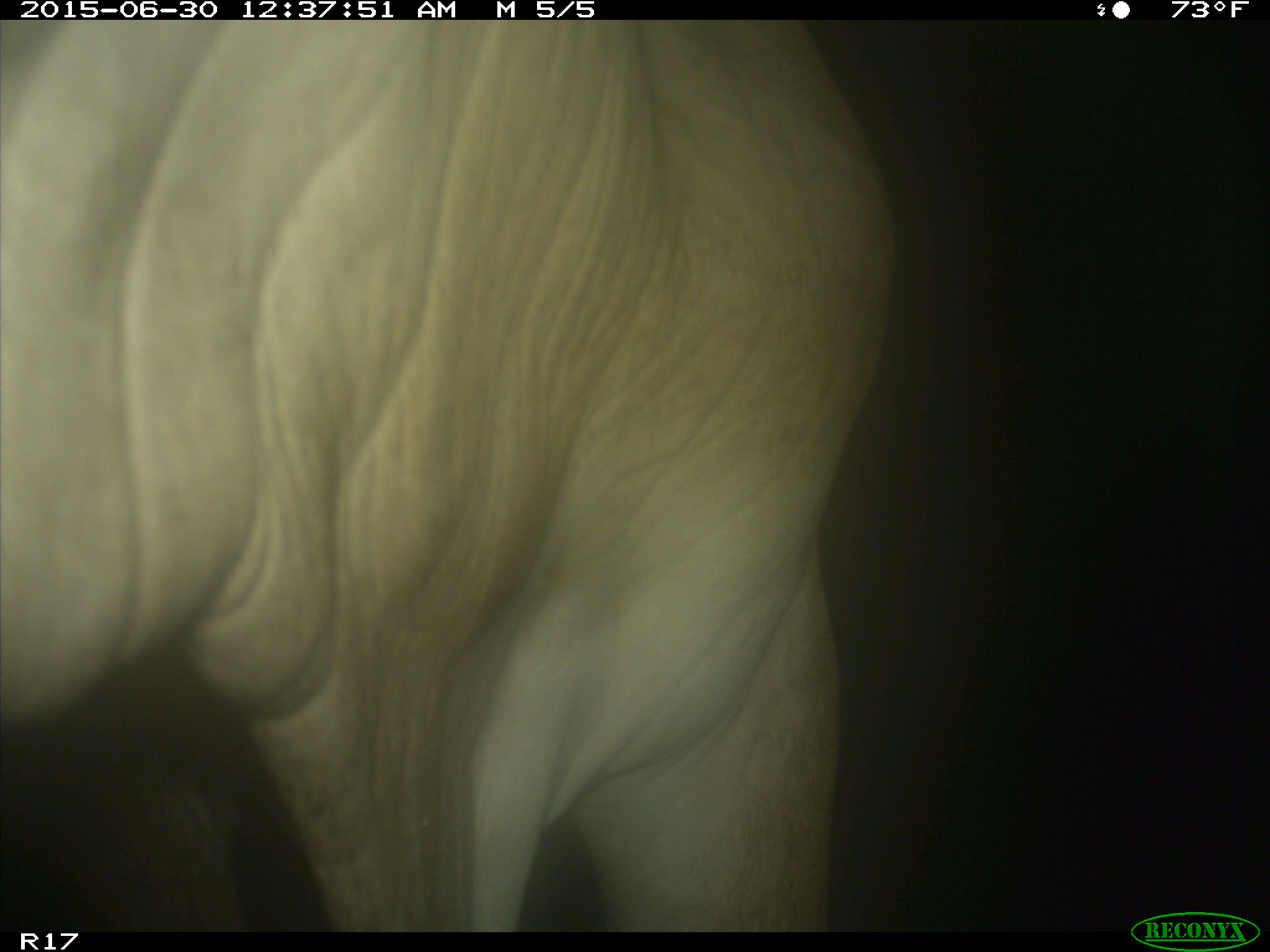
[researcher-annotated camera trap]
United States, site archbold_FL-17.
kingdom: Animalia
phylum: Chordata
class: Mammalia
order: Artiodactyla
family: Bovidae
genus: Bos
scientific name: Bos taurus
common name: domestic cow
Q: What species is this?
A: Bos taurus (domestic cow).